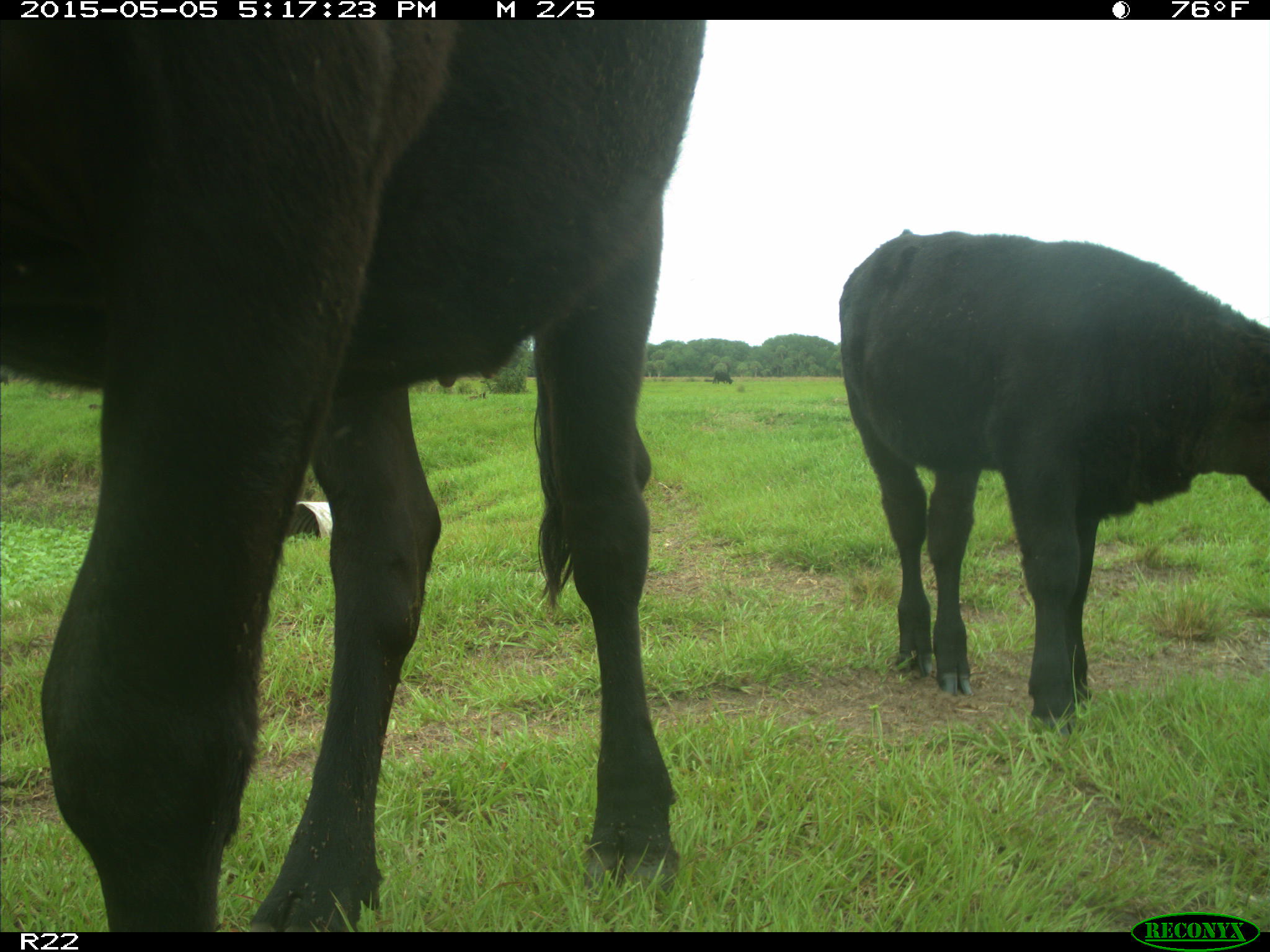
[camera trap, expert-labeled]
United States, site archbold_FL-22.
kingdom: Animalia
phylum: Chordata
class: Mammalia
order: Artiodactyla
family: Bovidae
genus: Bos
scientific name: Bos taurus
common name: domestic cow